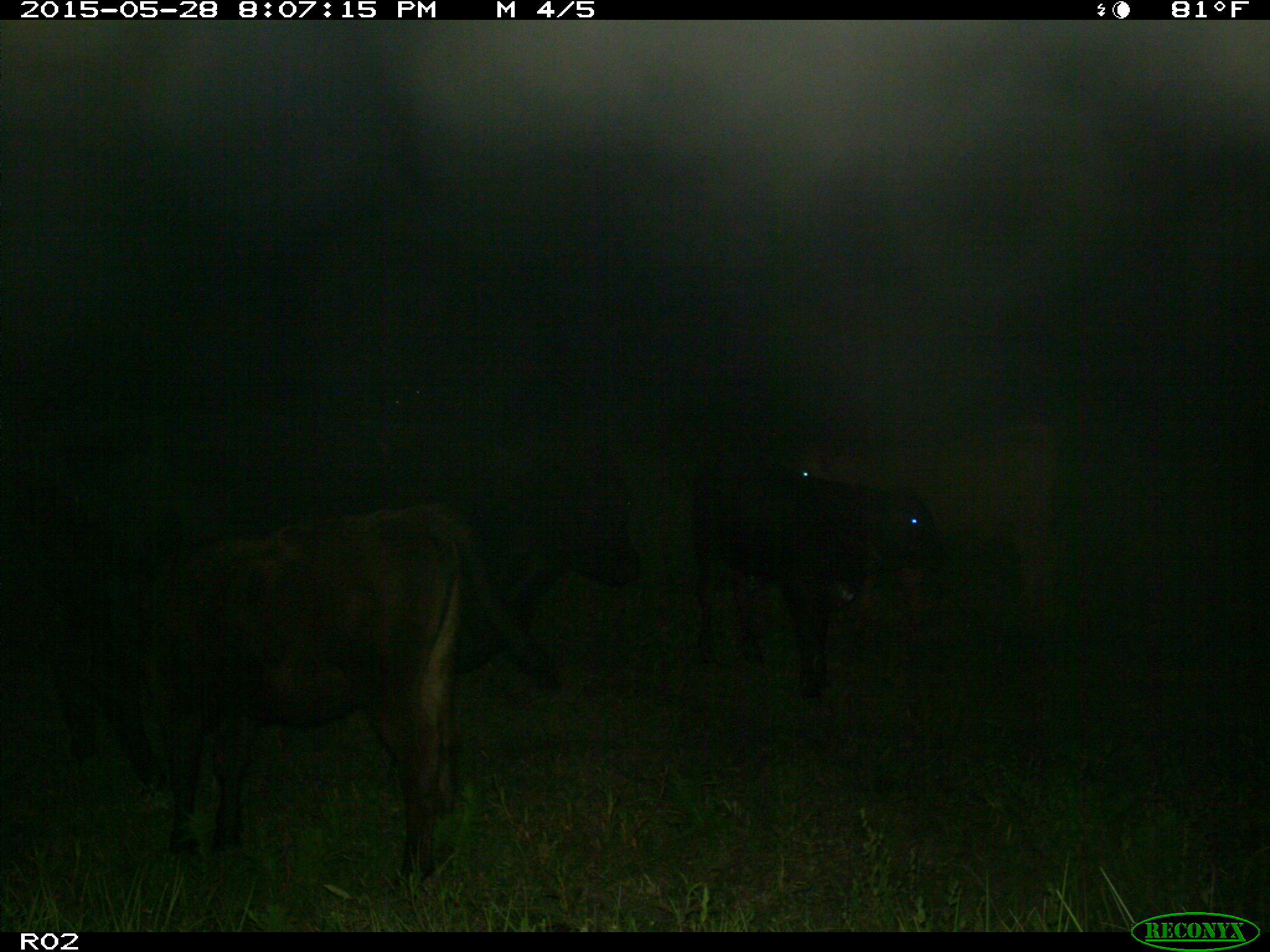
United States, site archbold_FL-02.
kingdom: Animalia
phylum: Chordata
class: Mammalia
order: Artiodactyla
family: Bovidae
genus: Bos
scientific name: Bos taurus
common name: domestic cow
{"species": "Bos taurus (domestic cow)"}